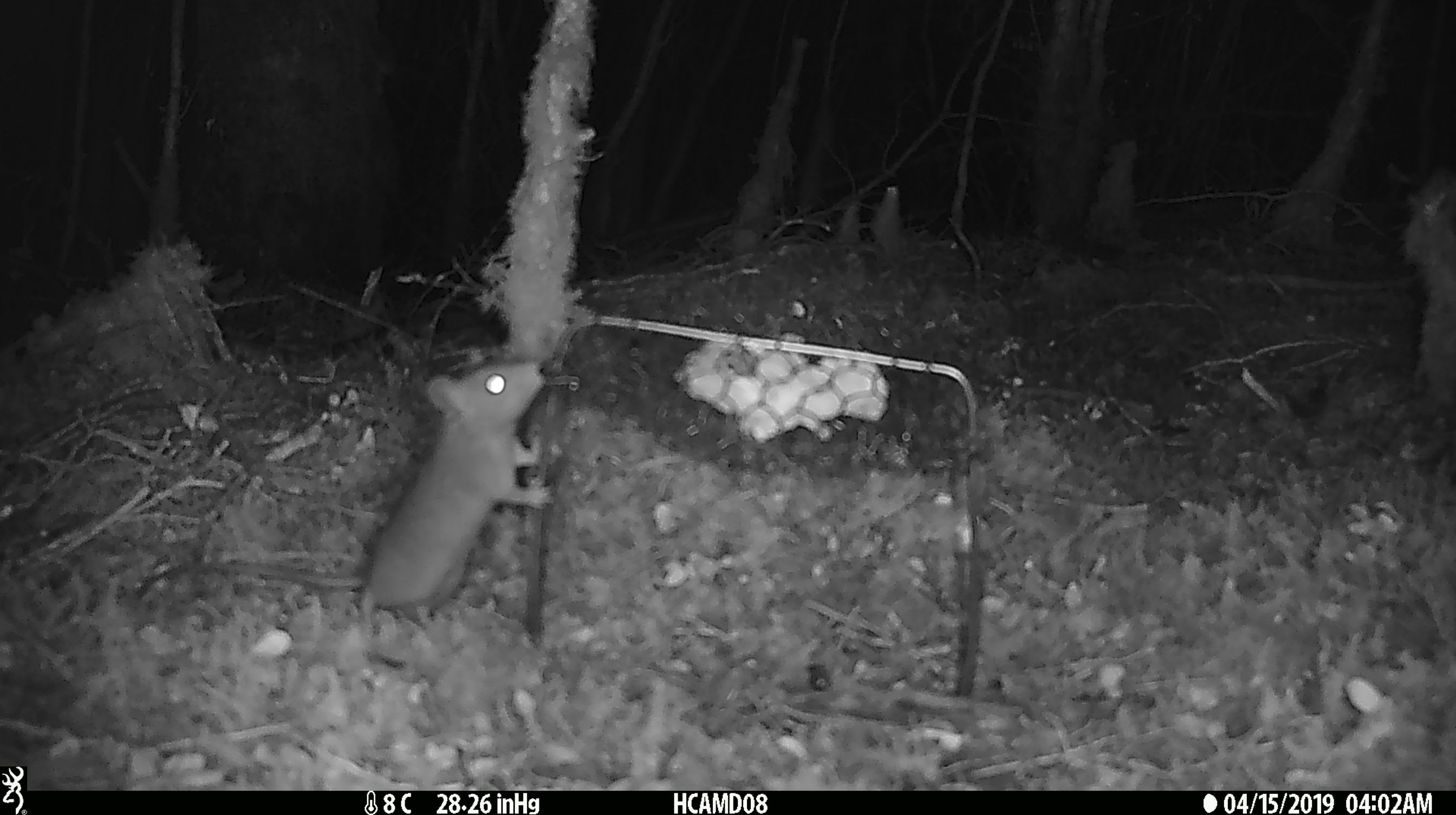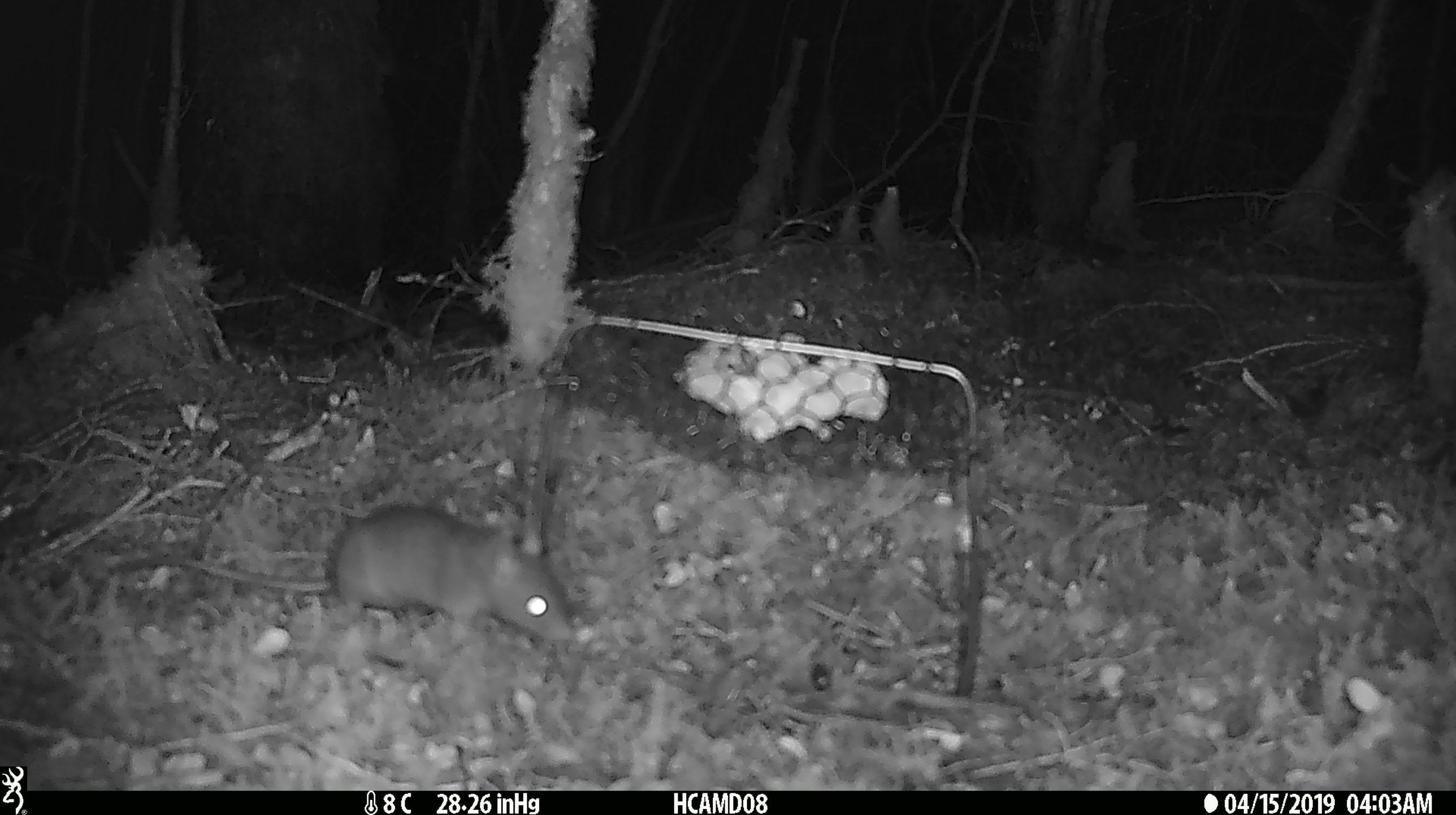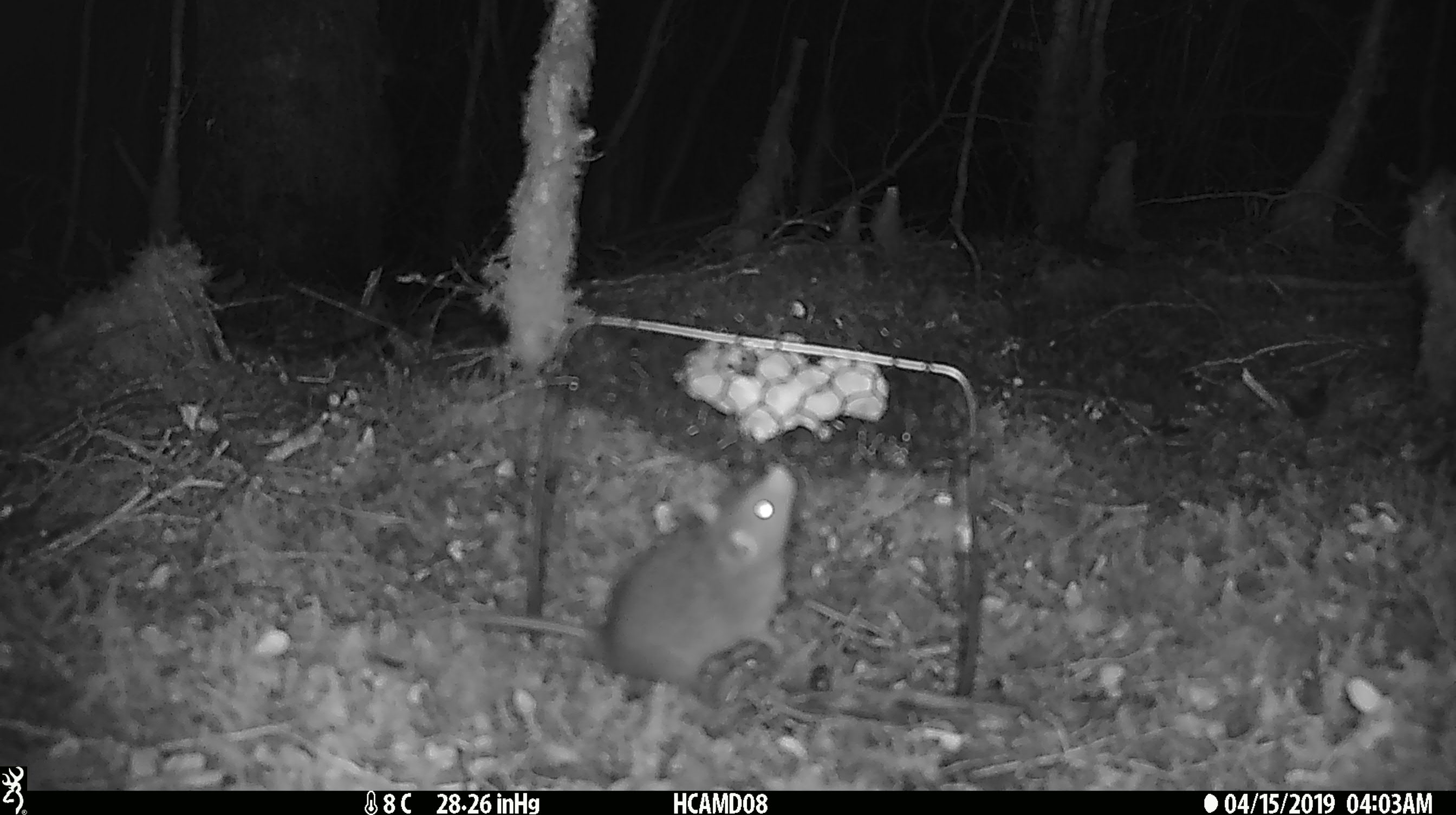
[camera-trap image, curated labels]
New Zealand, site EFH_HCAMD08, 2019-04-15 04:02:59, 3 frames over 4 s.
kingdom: Animalia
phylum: Chordata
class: Mammalia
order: Rodentia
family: Muridae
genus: Rattus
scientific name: Rattus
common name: rat